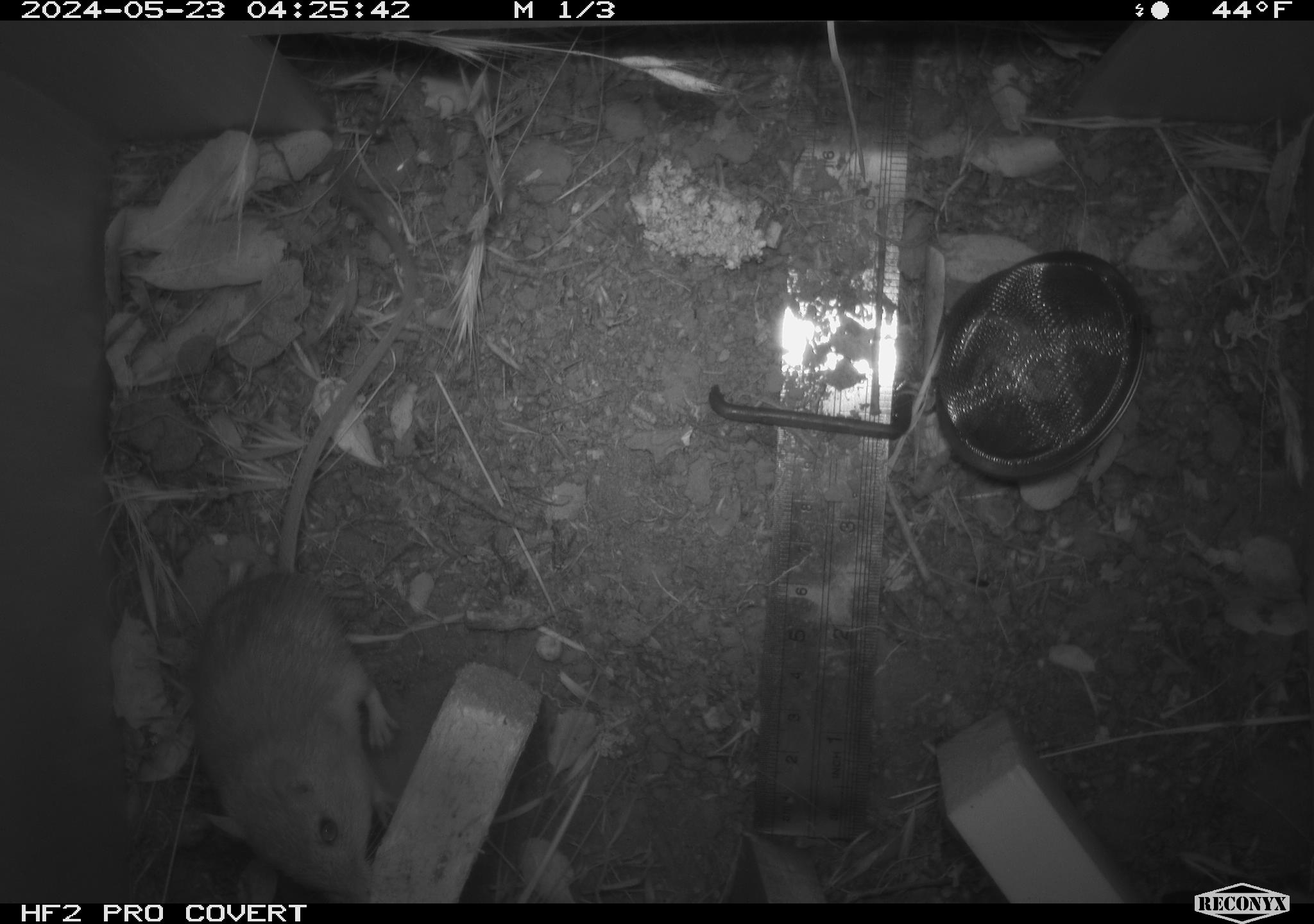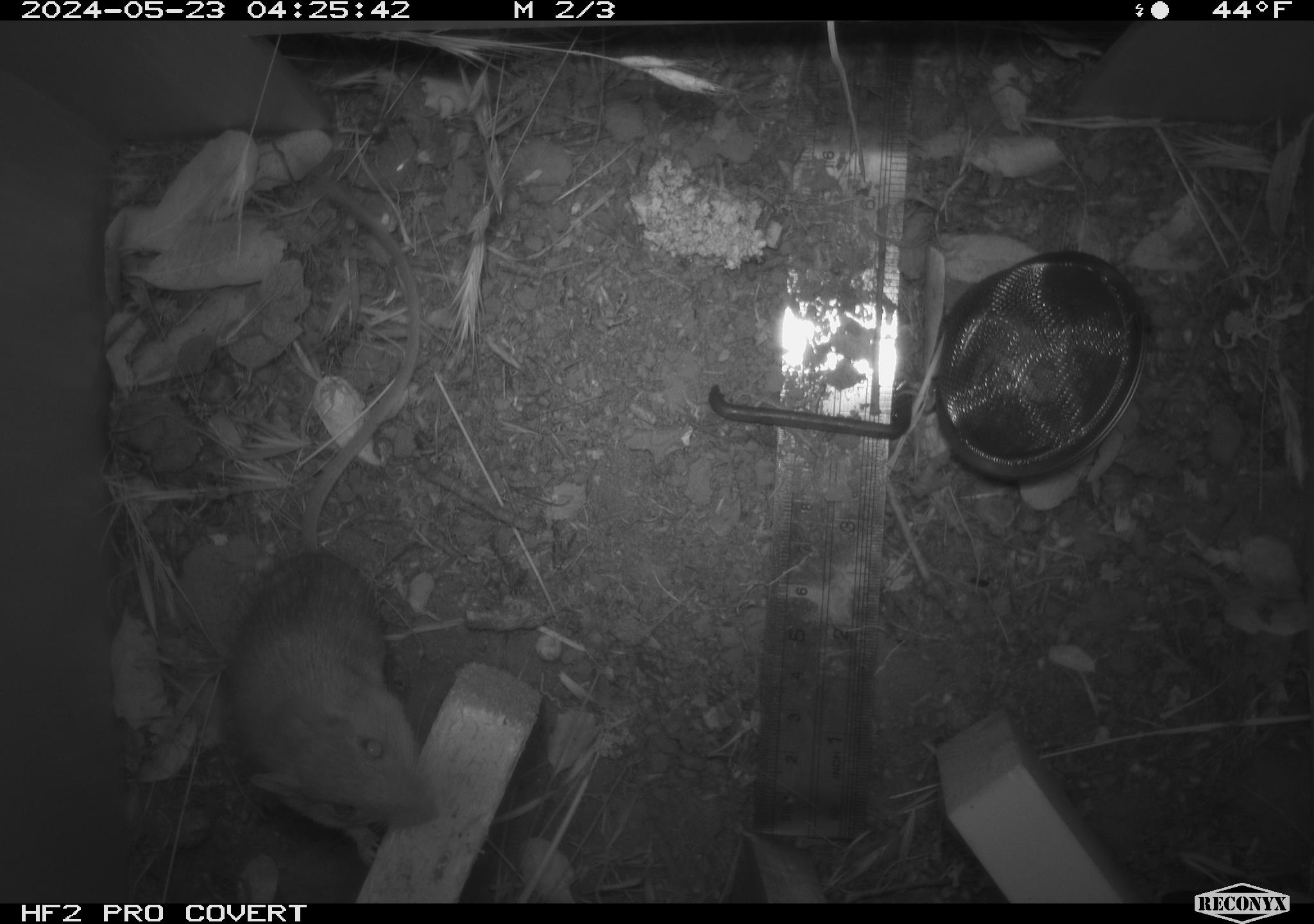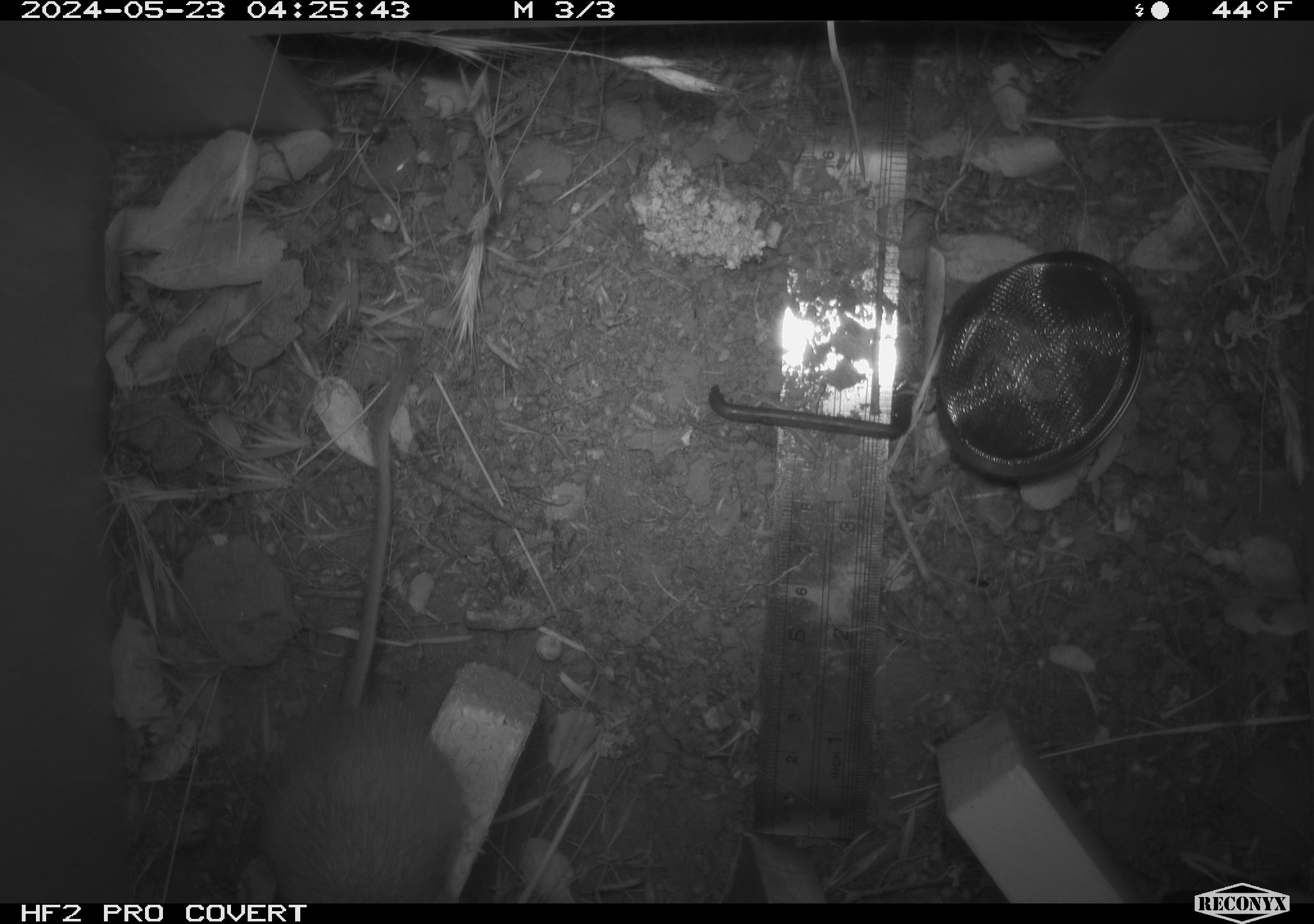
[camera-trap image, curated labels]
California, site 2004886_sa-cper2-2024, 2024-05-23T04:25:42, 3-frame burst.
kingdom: Animalia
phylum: Chordata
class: Mammalia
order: Rodentia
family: Heteromyidae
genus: Dipodomys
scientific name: Dipodomys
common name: kangaroo rats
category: dipodomys species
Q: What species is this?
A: Dipodomys species (kangaroo rats) (Dipodomys).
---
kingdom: Animalia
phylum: Chordata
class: Mammalia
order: Rodentia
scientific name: Rodentia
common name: rodent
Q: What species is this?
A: Rodent (Rodentia).